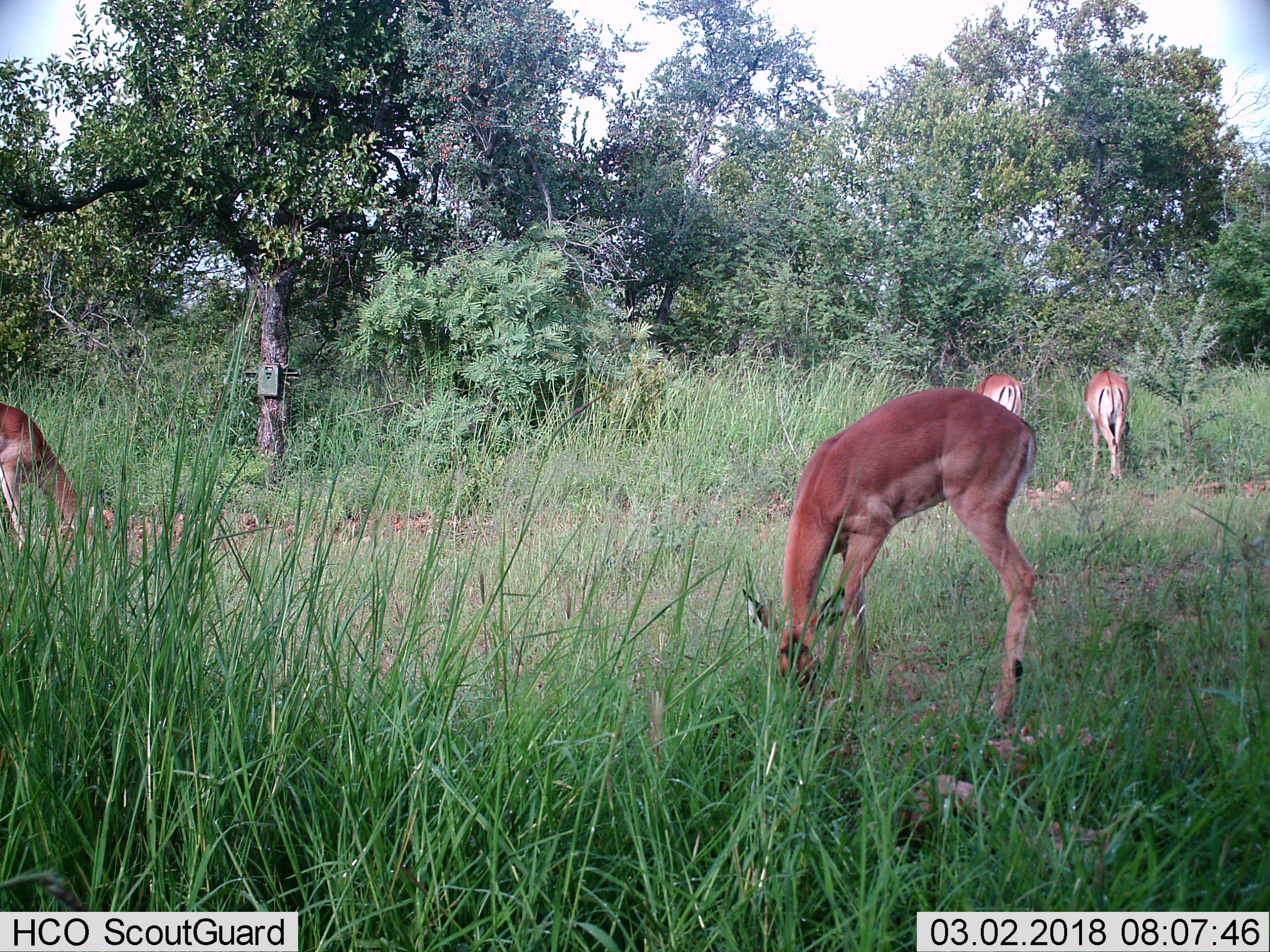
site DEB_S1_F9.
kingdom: Animalia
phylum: Chordata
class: Mammalia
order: Artiodactyla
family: Bovidae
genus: Aepyceros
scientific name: Aepyceros melampus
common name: impala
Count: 4.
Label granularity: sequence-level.